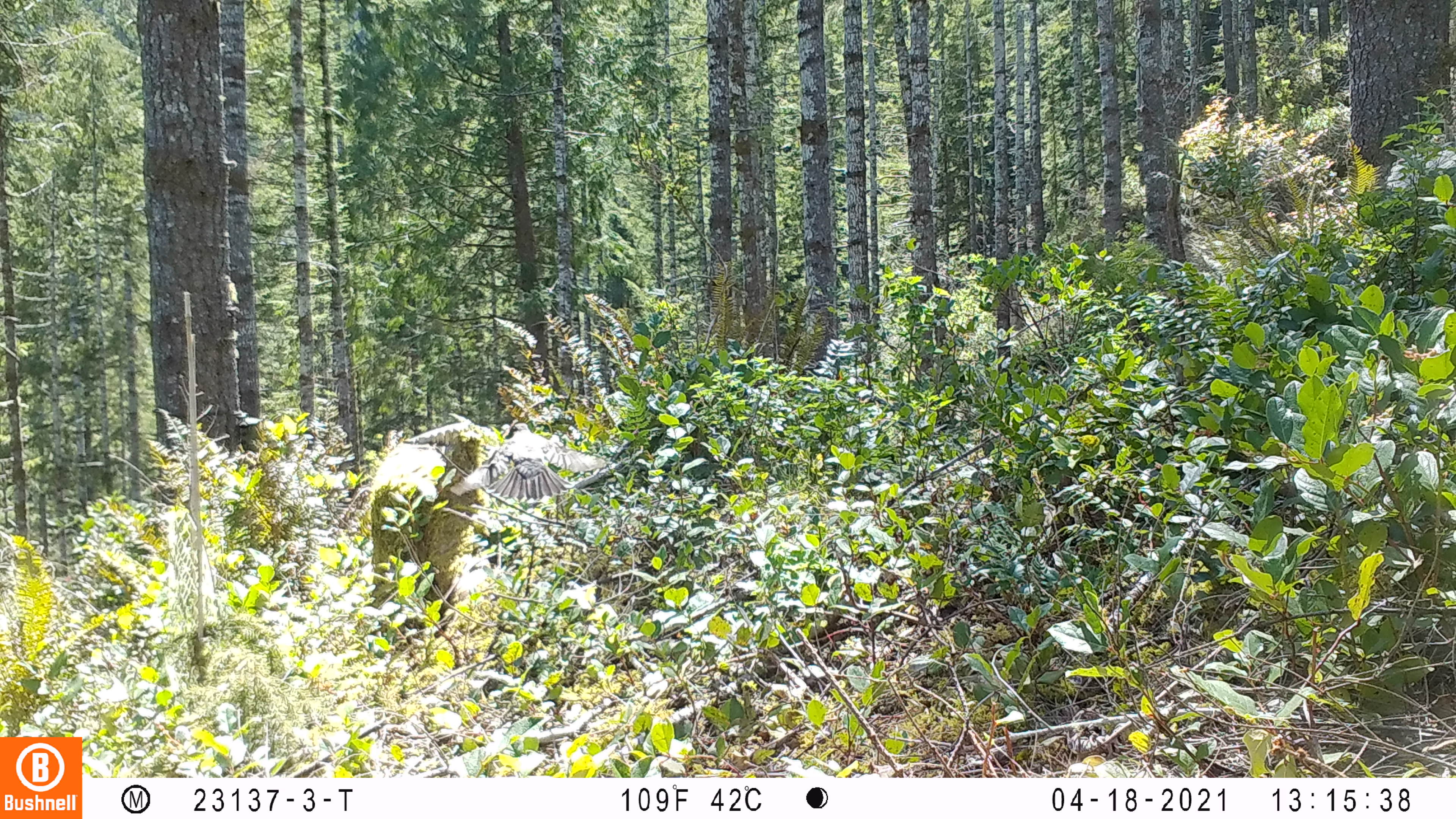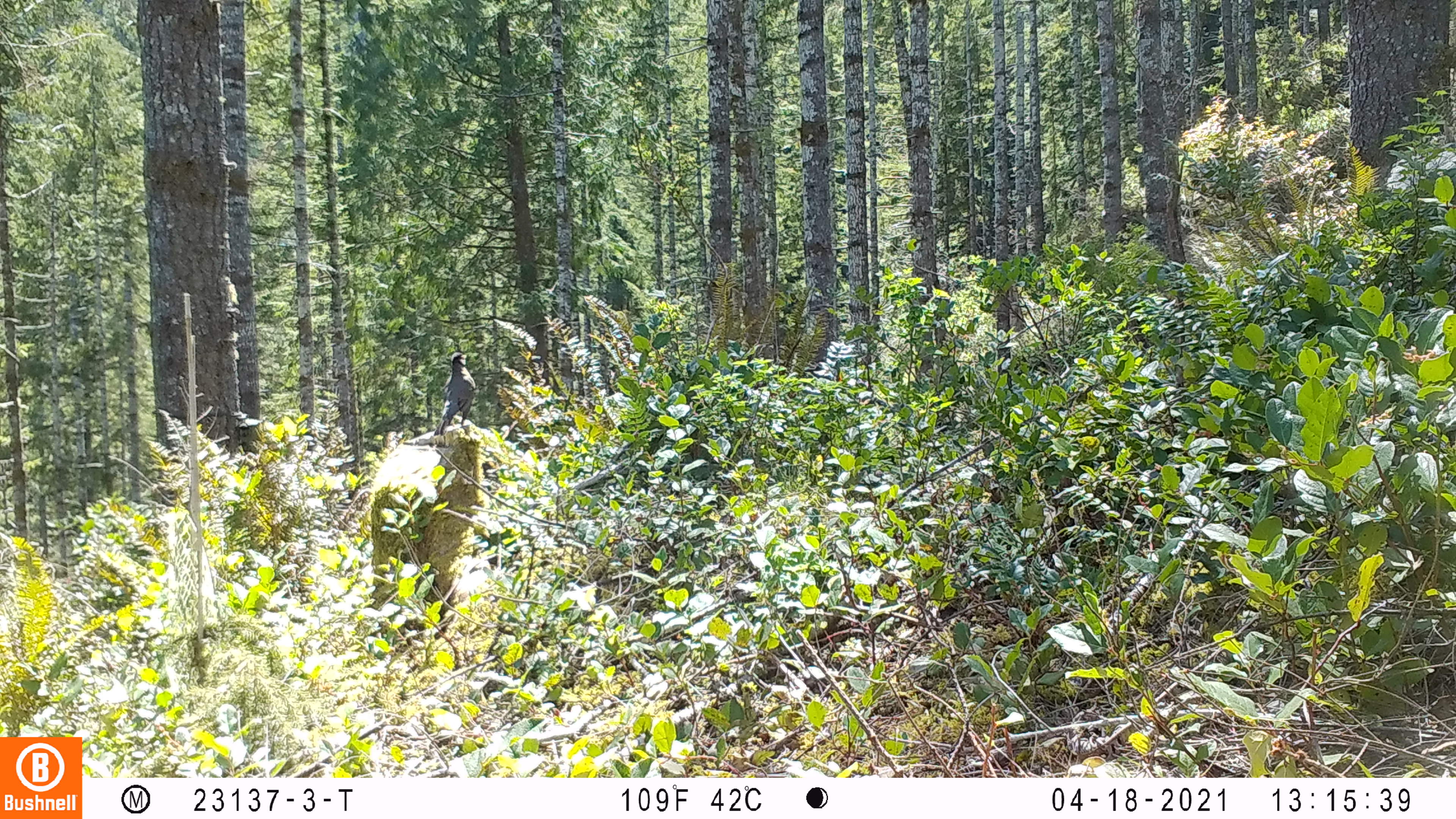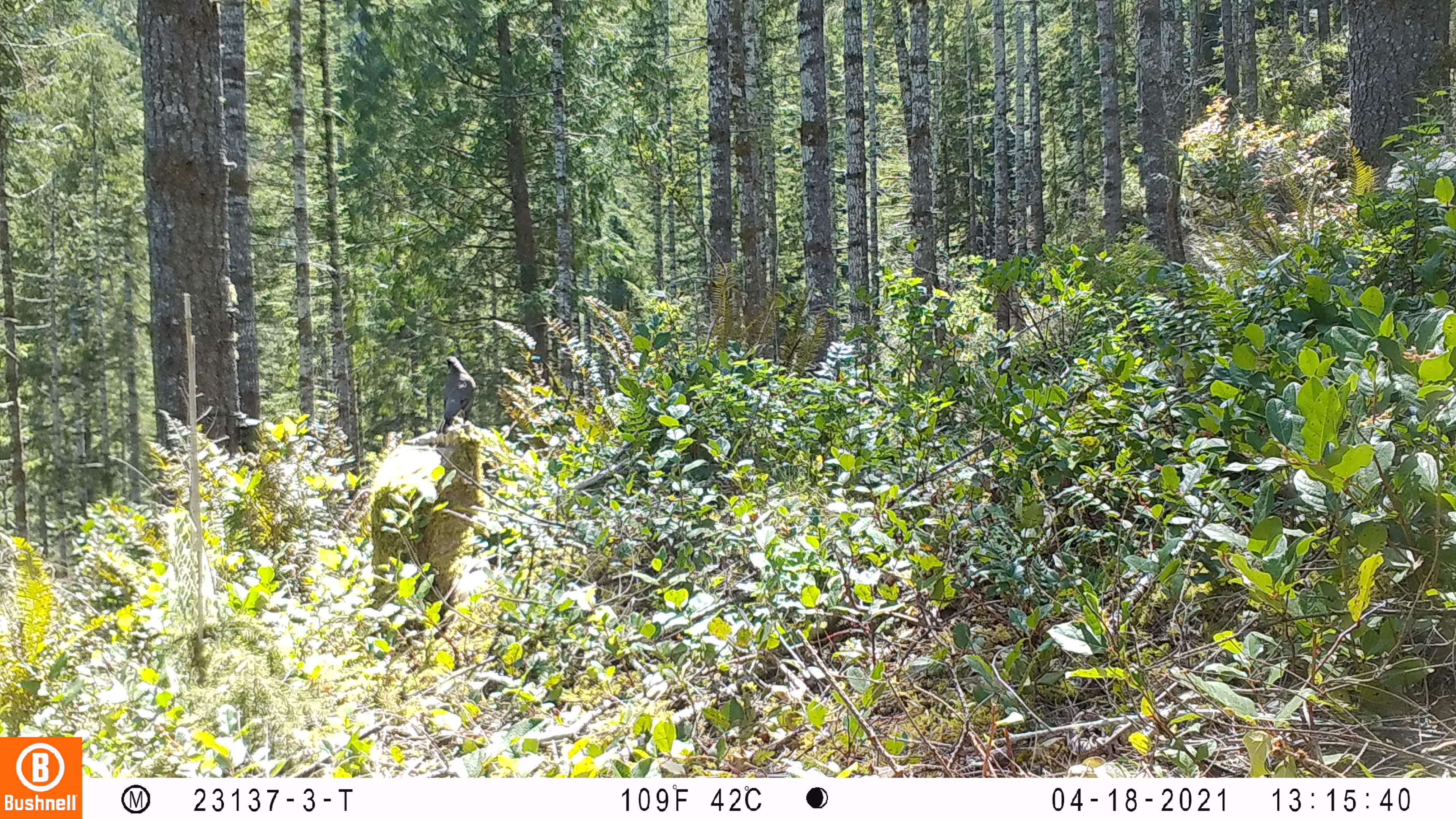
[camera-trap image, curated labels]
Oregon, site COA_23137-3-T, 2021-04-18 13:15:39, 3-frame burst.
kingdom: Animalia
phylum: Chordata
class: Aves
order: Passeriformes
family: Turdidae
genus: Turdus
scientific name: Turdus migratorius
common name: american robin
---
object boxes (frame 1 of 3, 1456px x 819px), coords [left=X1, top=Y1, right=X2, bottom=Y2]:
american robin: [left=447, top=418, right=612, bottom=502]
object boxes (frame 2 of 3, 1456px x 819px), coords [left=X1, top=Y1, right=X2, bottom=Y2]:
american robin: [left=431, top=347, right=480, bottom=437]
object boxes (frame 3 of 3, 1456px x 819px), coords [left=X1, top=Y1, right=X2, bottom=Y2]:
american robin: [left=435, top=352, right=480, bottom=435]